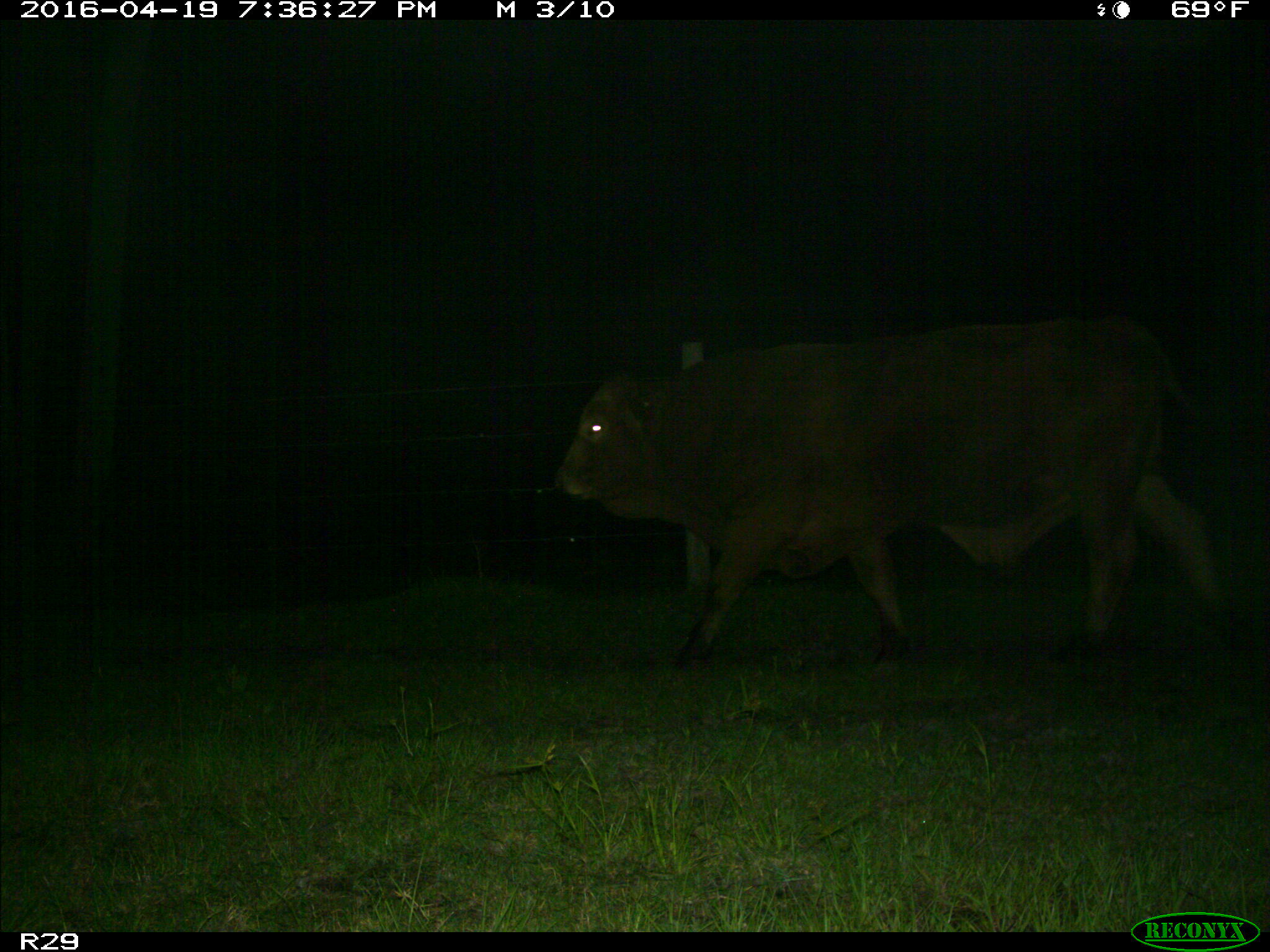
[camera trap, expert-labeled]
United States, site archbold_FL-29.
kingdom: Animalia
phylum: Chordata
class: Mammalia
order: Artiodactyla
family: Bovidae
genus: Bos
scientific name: Bos taurus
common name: domestic cow